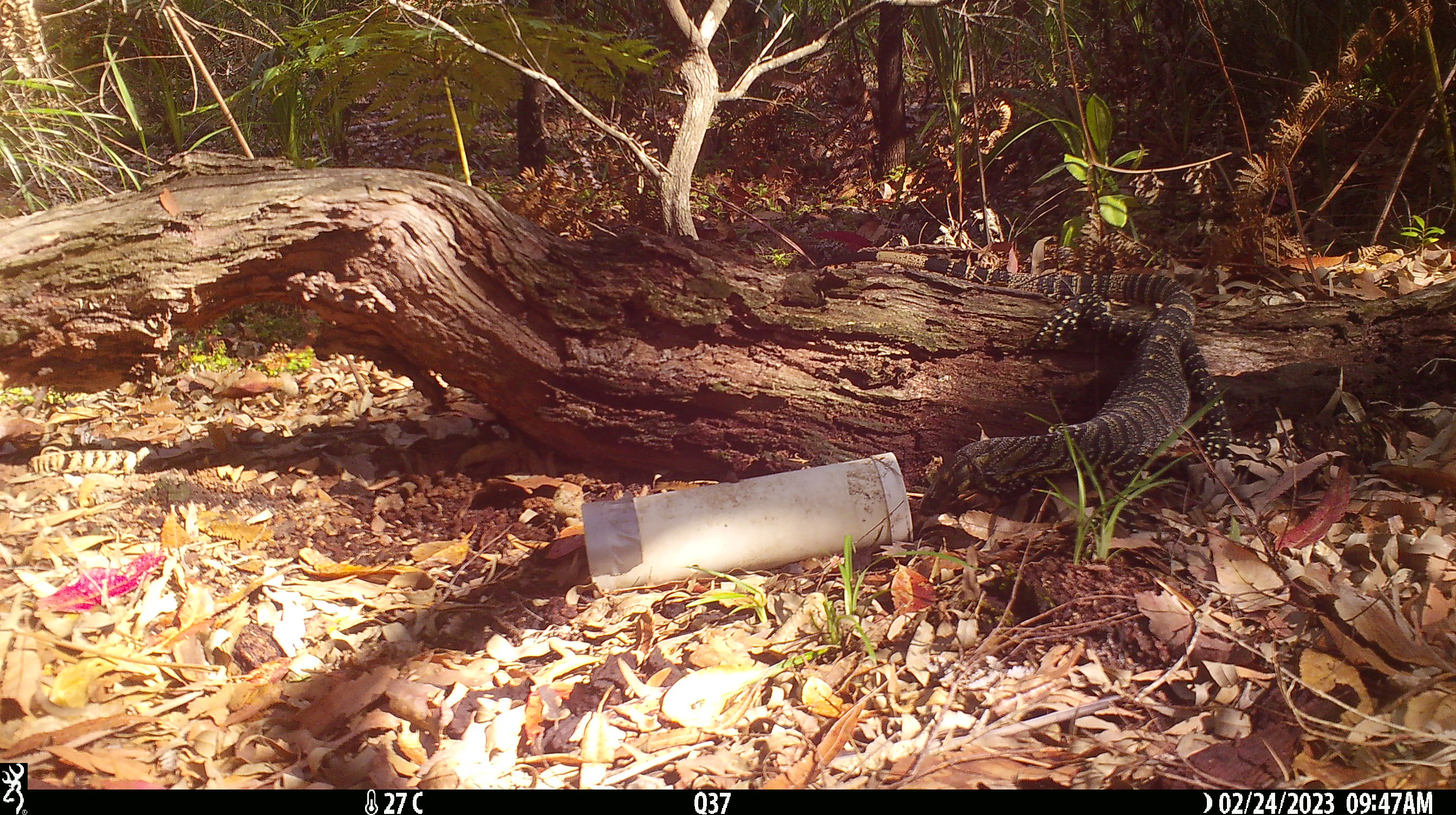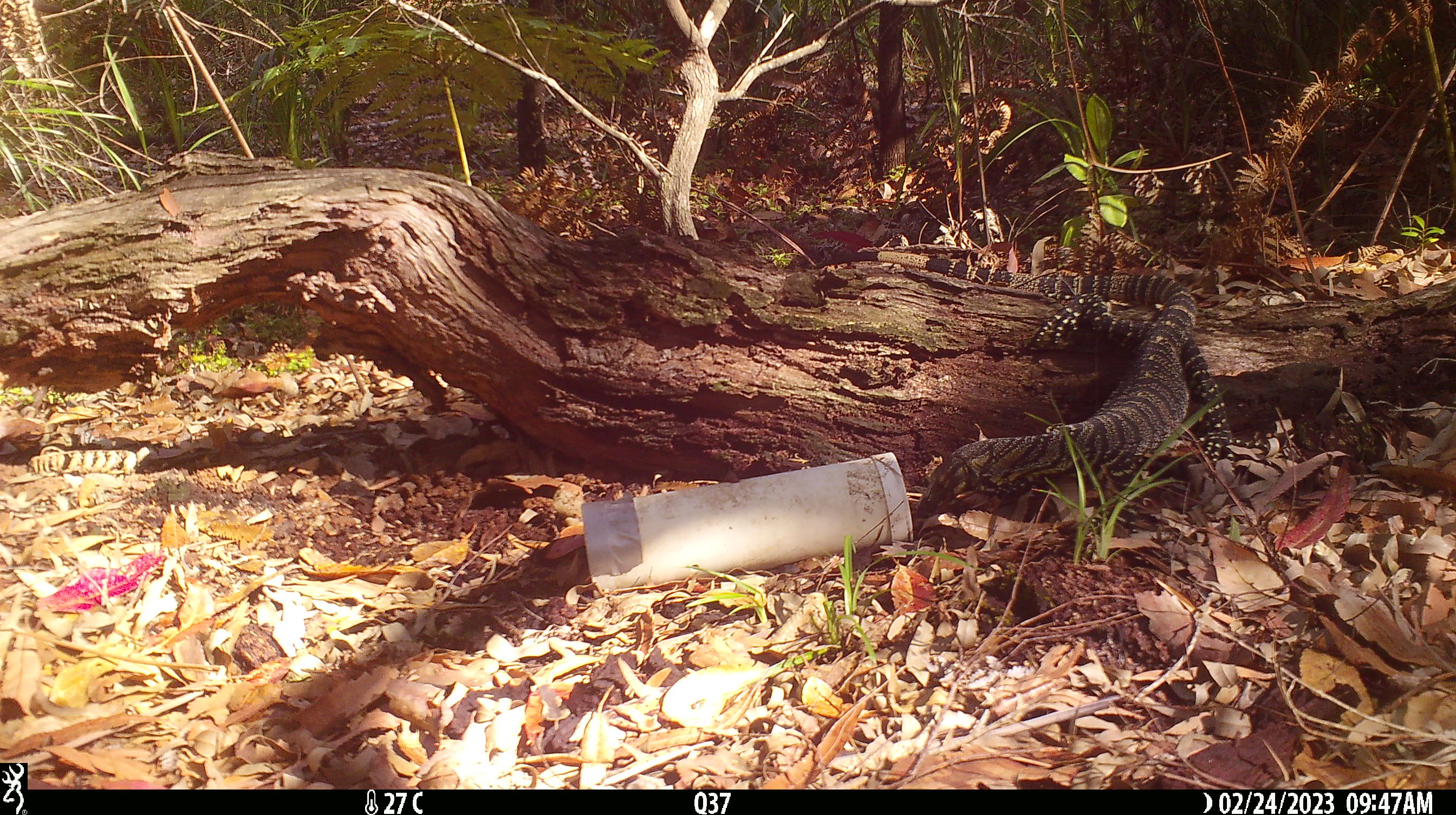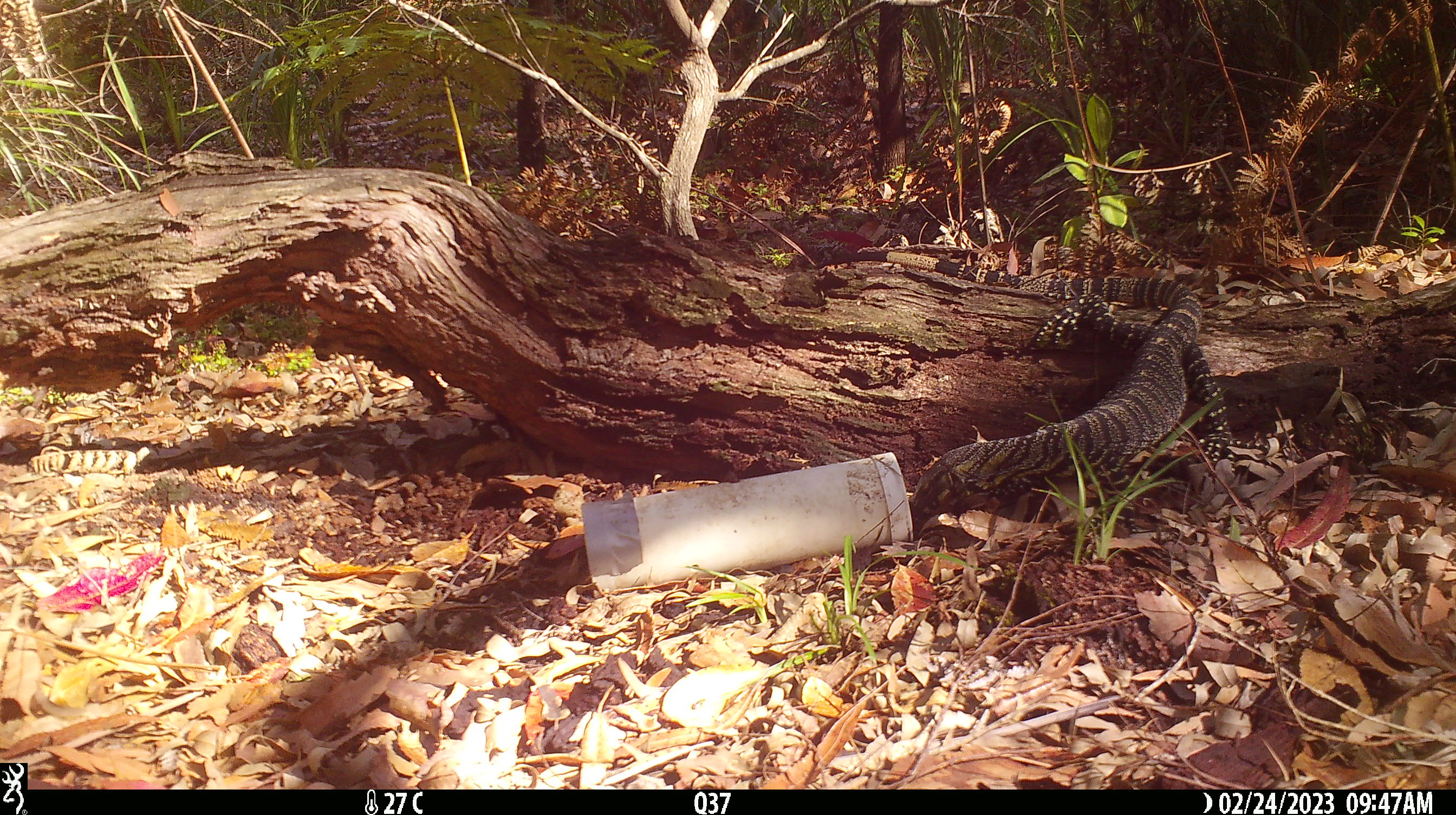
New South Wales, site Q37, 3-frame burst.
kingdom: Animalia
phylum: Chordata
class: Reptilia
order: Squamata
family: Varanidae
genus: Varanus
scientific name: Varanus varius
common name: lace monitor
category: goanna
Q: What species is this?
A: Goanna (lace monitor) (Varanus varius).